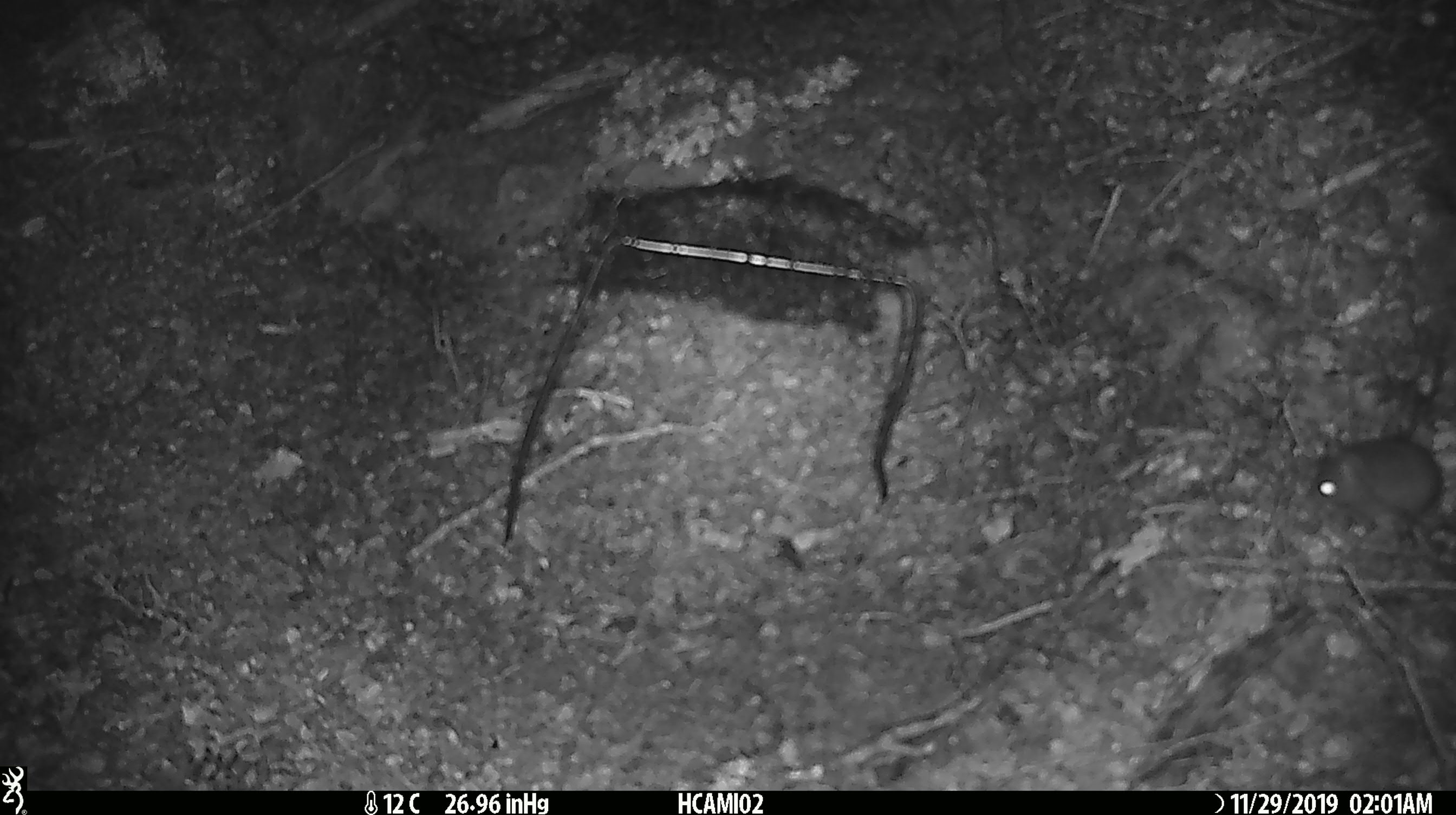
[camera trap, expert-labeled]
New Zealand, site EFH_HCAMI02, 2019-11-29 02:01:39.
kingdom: Animalia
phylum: Chordata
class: Mammalia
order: Rodentia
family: Muridae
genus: Mus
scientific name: Mus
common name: mouse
Mouse (Mus).